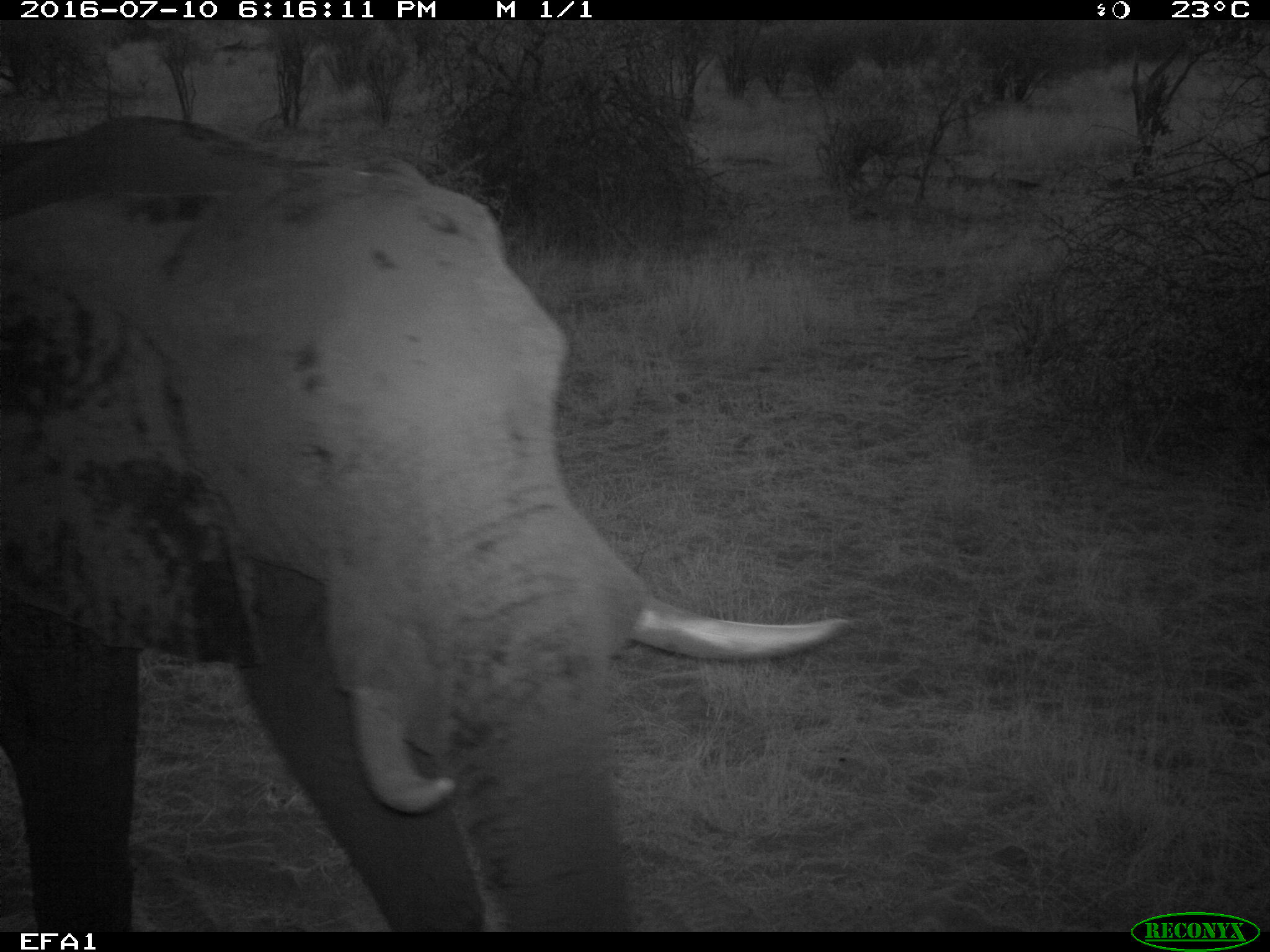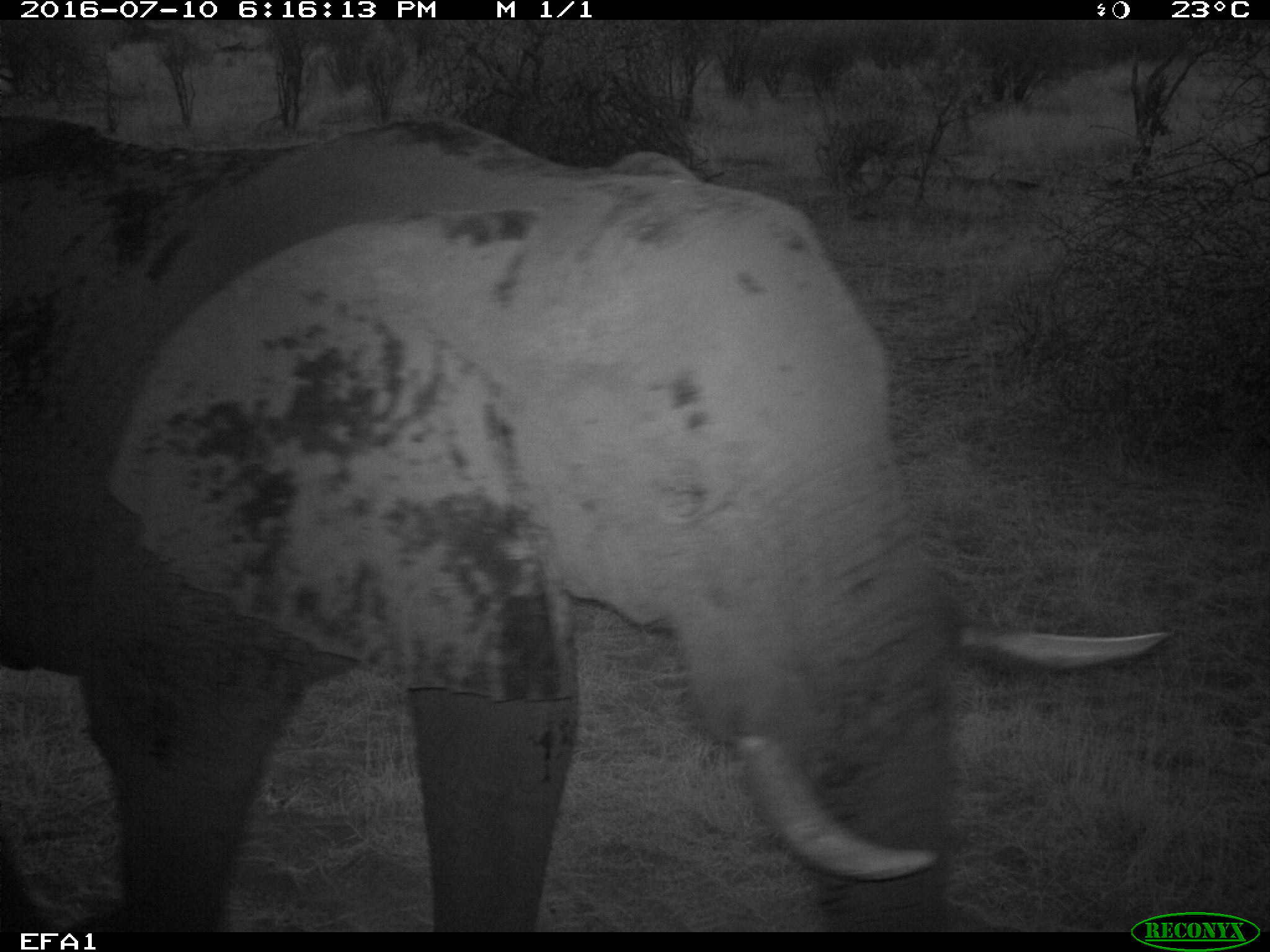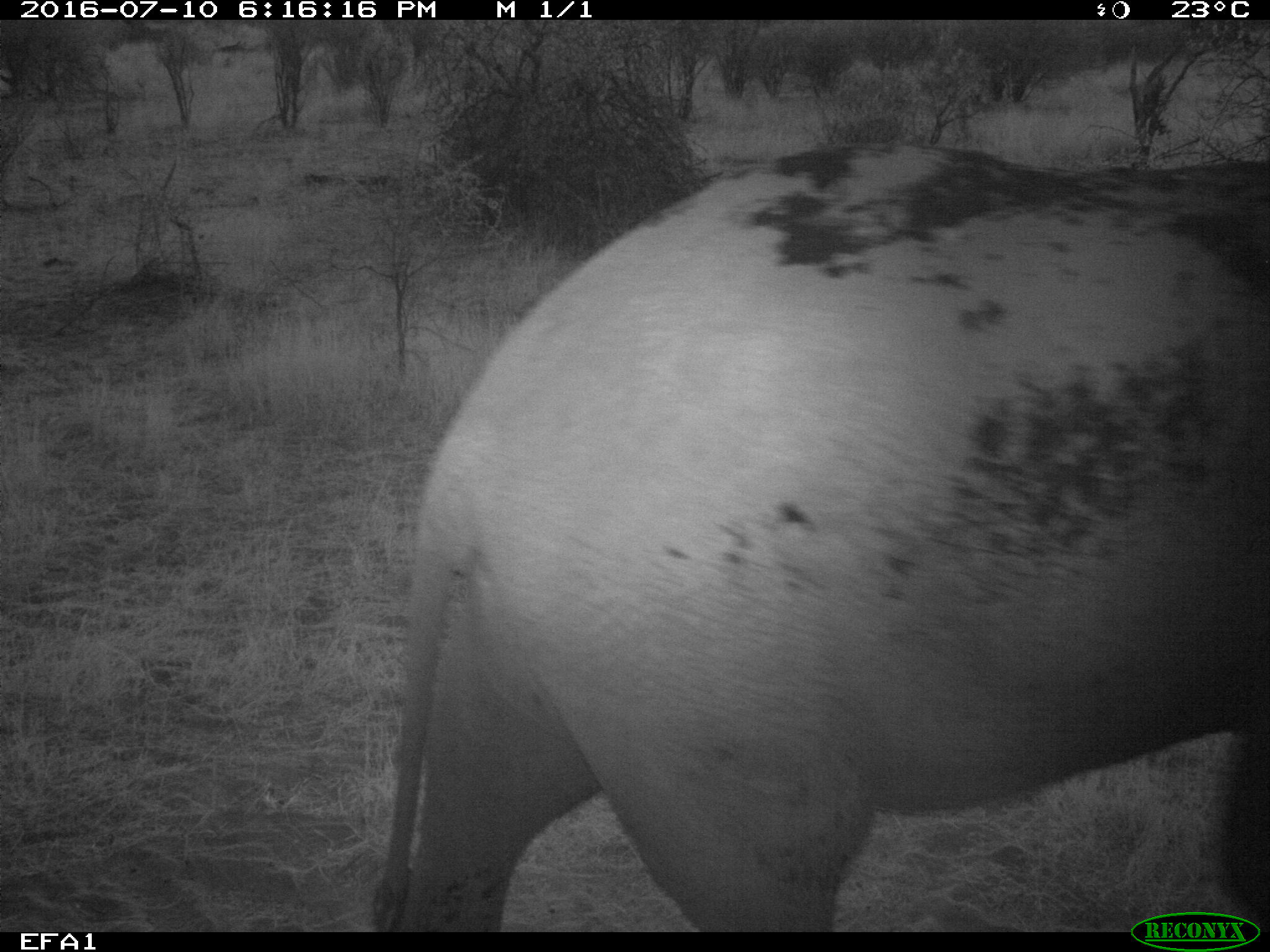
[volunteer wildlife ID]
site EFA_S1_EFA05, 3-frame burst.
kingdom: Animalia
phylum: Chordata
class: Mammalia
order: Proboscidea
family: Elephantidae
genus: Loxodonta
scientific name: Loxodonta africana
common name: african bush elephant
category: elephant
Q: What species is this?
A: Elephant (african bush elephant) (Loxodonta africana).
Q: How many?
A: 1.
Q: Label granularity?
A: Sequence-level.